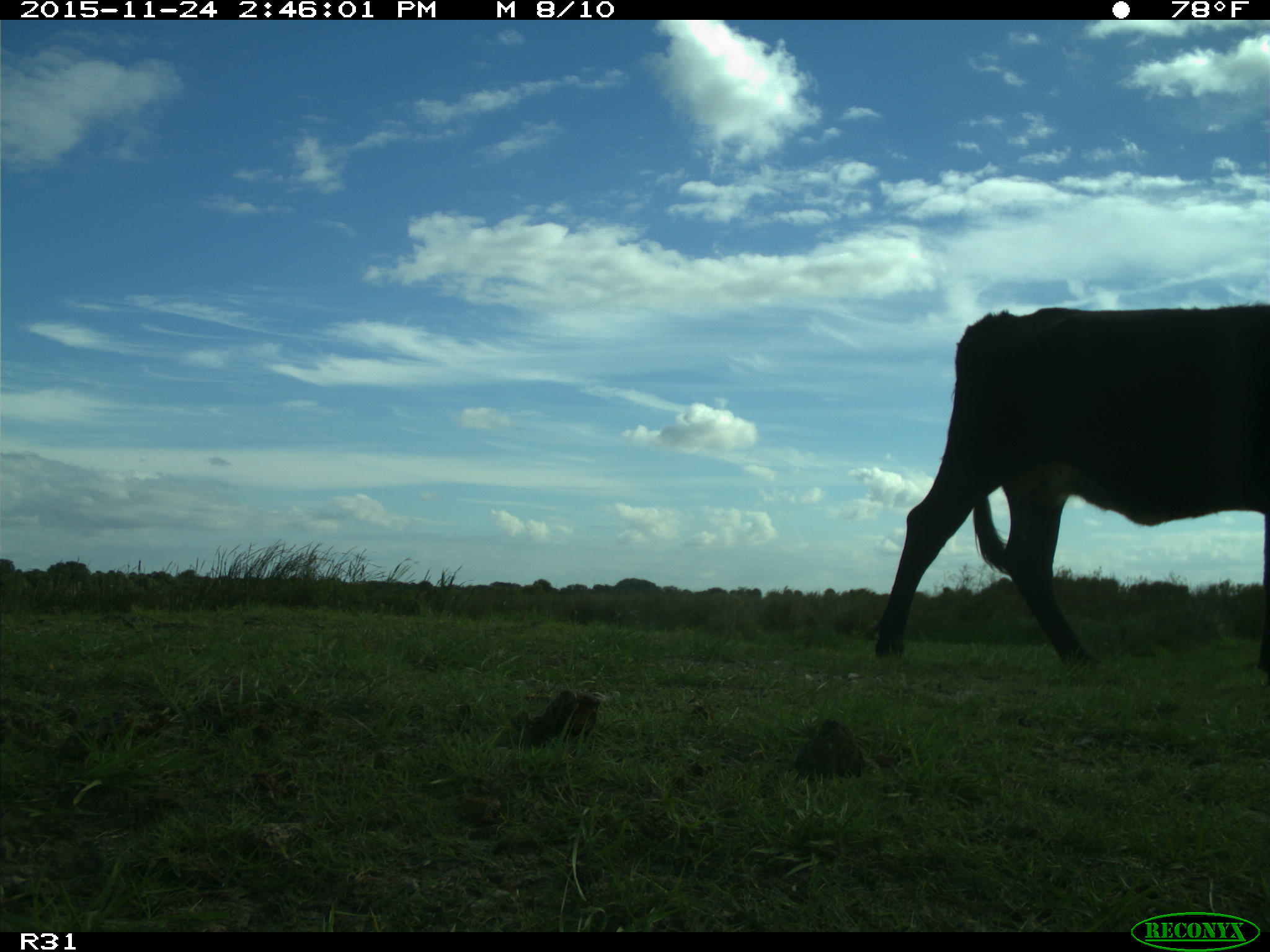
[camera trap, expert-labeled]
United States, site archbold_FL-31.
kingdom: Animalia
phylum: Chordata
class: Mammalia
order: Artiodactyla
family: Bovidae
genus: Bos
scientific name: Bos taurus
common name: domestic cow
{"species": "Bos taurus (domestic cow)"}